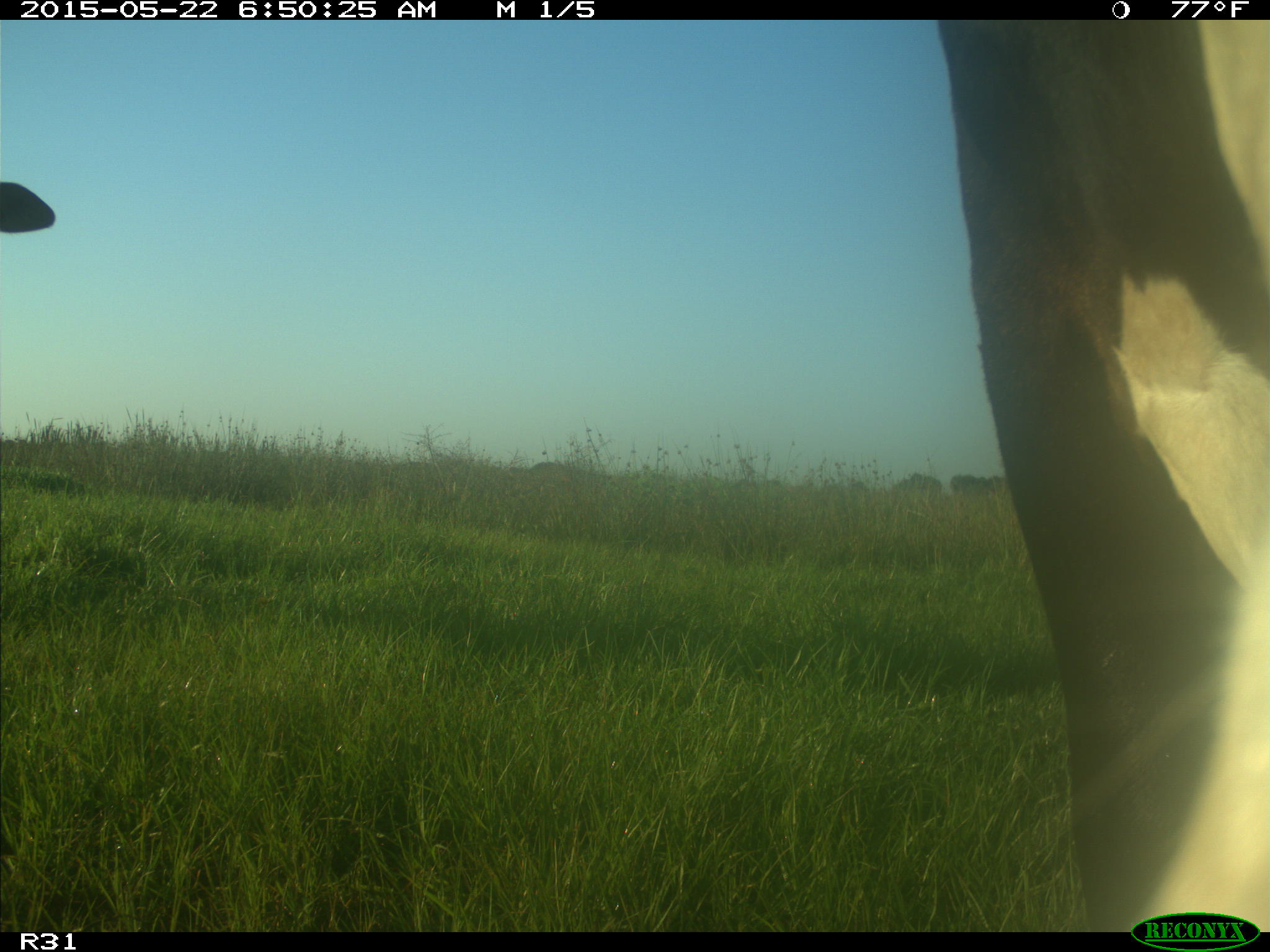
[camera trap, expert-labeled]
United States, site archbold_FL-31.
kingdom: Animalia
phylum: Chordata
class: Mammalia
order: Artiodactyla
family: Bovidae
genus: Bos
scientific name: Bos taurus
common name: domestic cow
Bos taurus (domestic cow).